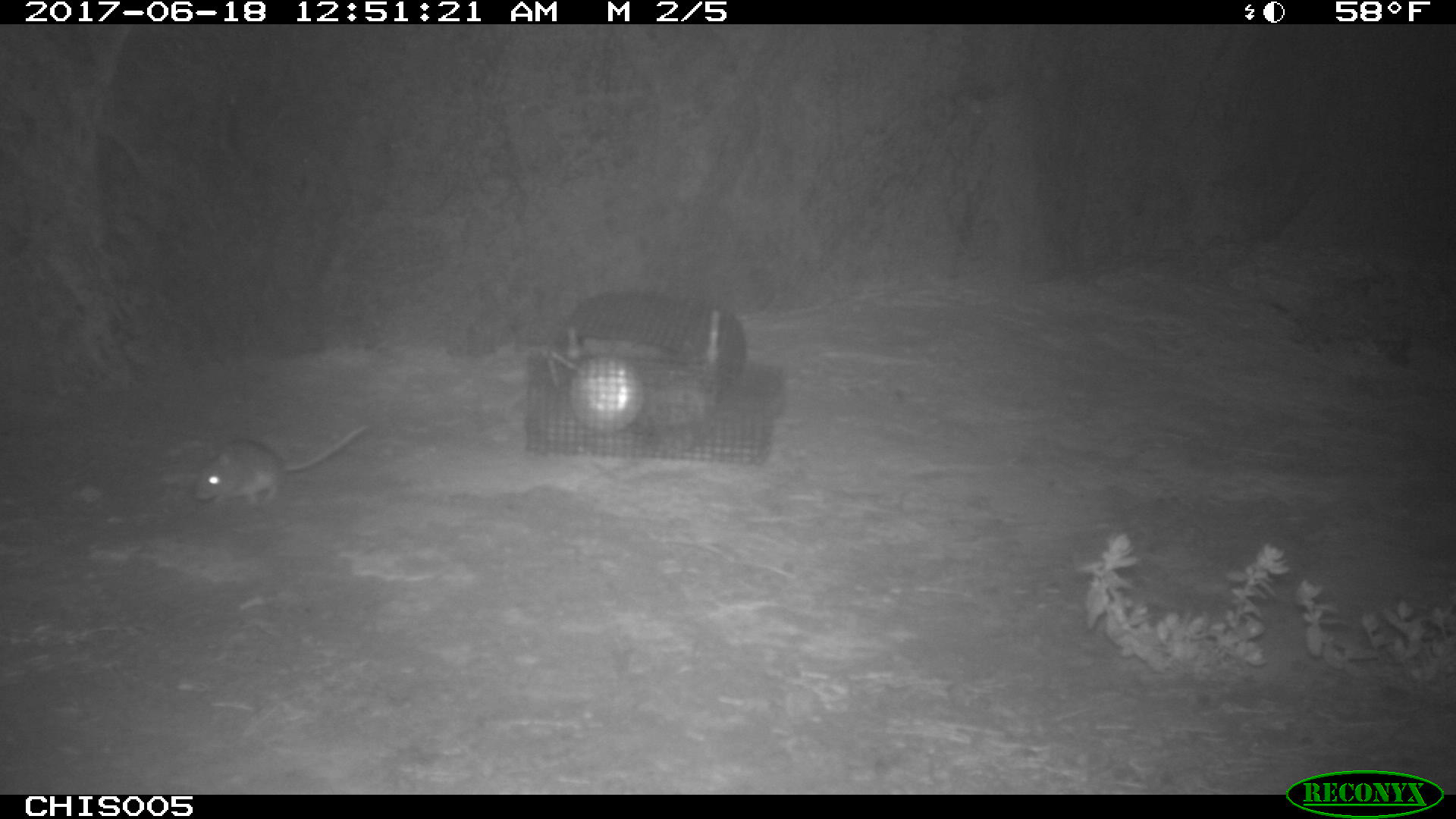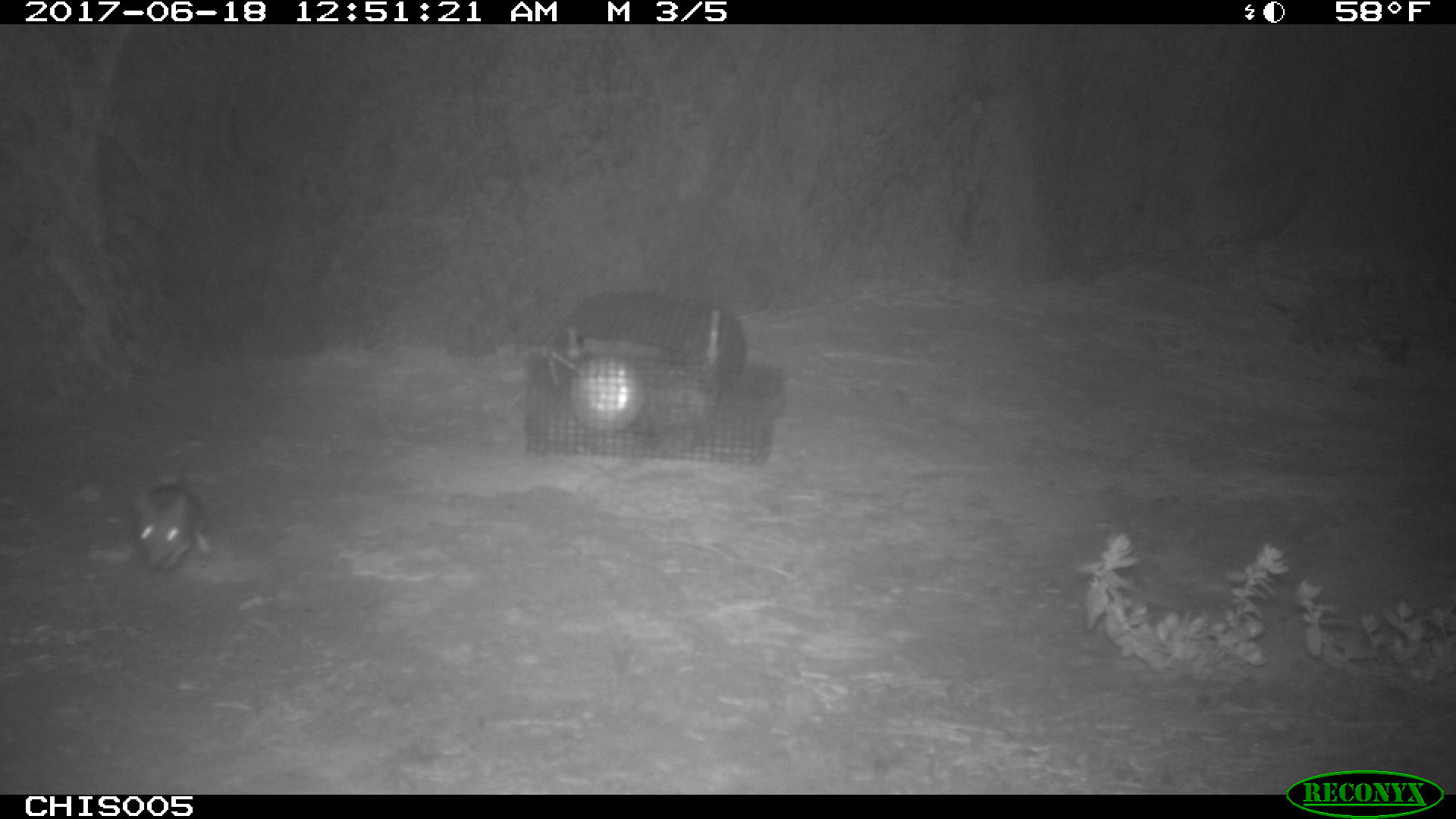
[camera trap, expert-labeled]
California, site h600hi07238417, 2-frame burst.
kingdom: Animalia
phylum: Chordata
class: Mammalia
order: Rodentia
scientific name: Rodentia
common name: rodent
Rodent (Rodentia).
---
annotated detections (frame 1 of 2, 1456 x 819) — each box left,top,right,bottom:
rodent: 192,424,369,508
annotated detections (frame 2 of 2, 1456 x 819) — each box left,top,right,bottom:
rodent: 124,475,213,571